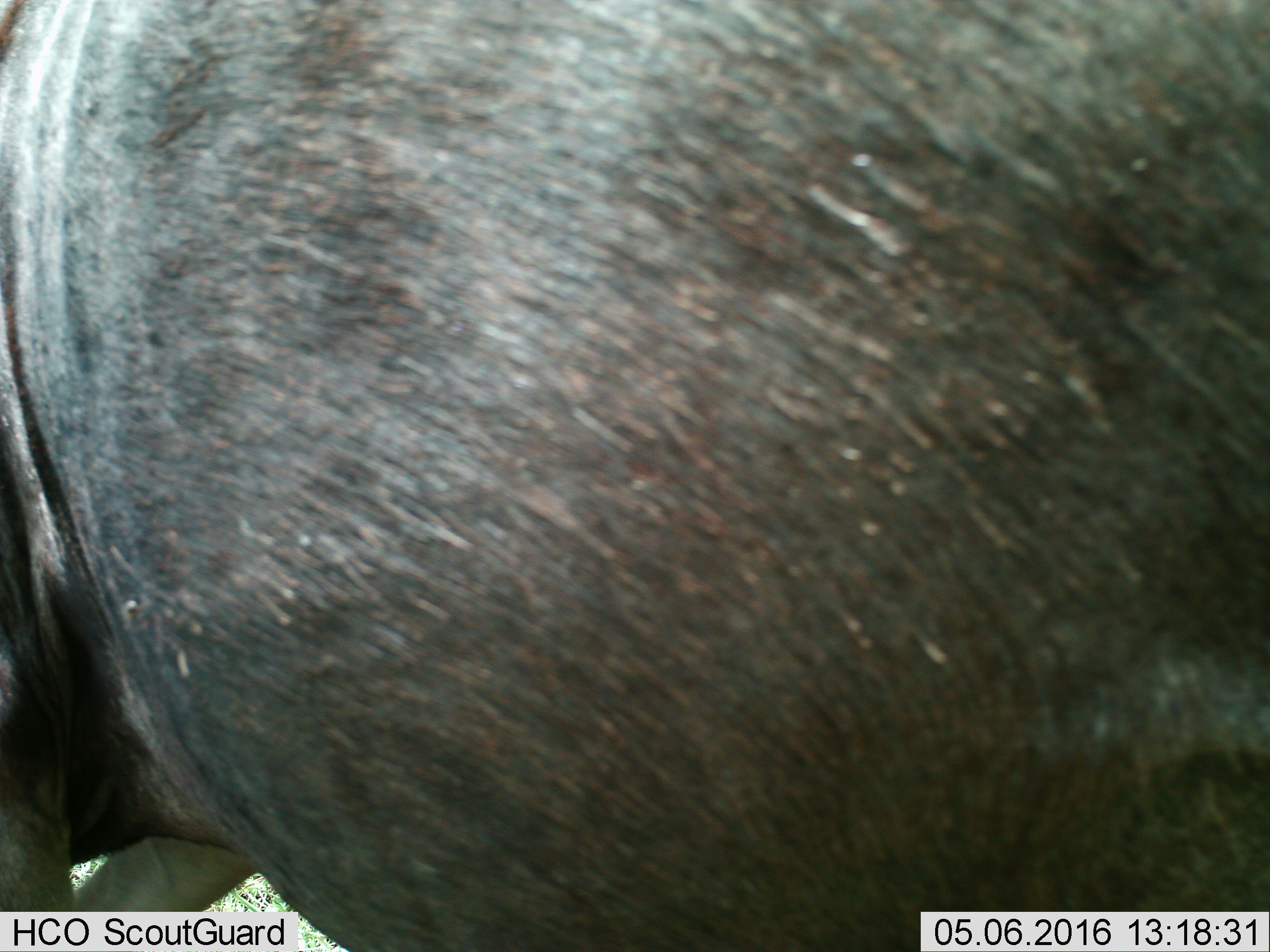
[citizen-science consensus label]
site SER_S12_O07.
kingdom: Animalia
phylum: Chordata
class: Mammalia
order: Artiodactyla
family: Bovidae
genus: Connochaetes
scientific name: Connochaetes taurinus taurinus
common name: blue wildebeest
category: wildebeestblue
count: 1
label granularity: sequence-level